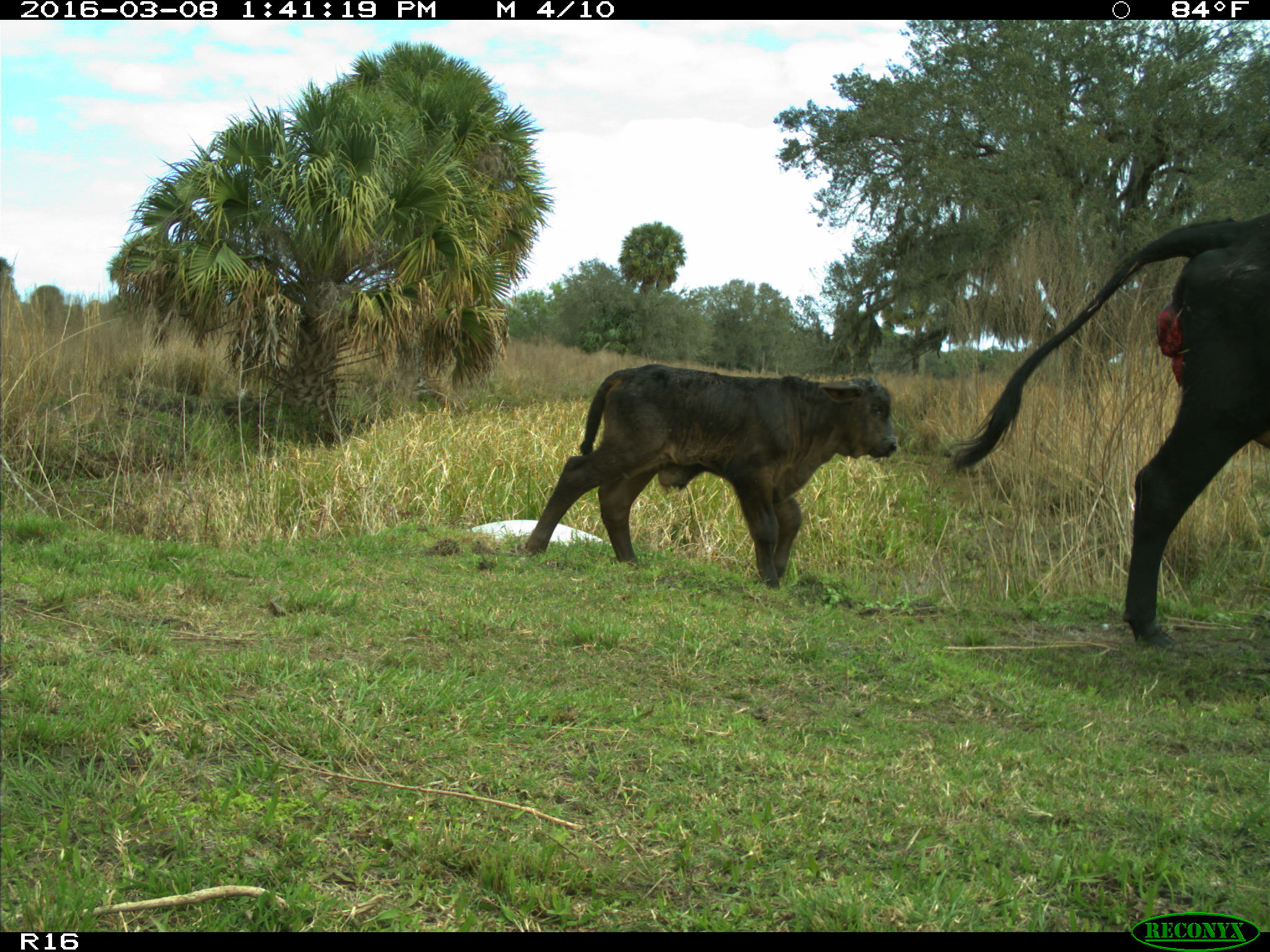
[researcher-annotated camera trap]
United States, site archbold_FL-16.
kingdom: Animalia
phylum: Chordata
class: Mammalia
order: Artiodactyla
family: Bovidae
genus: Bos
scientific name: Bos taurus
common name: domestic cow